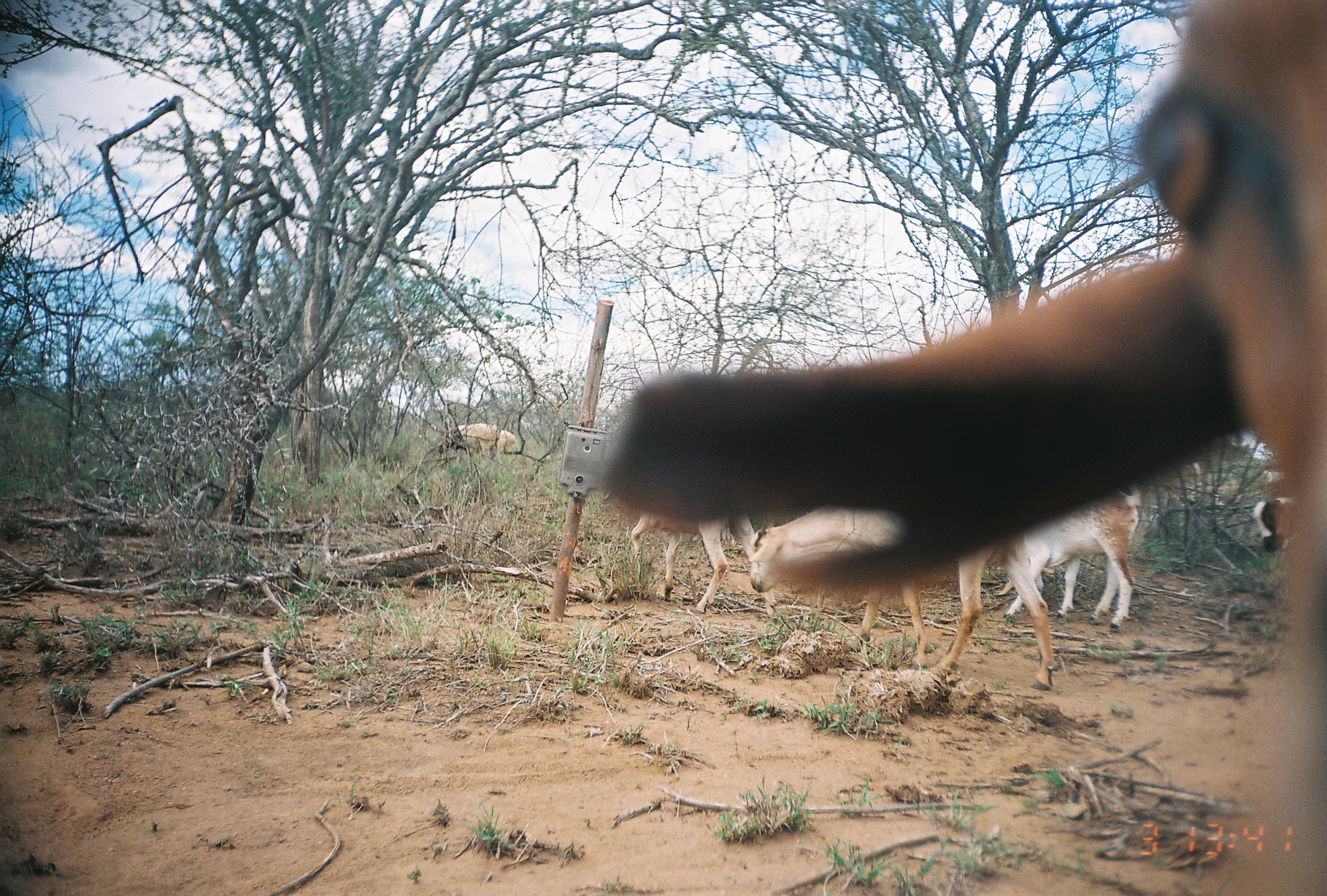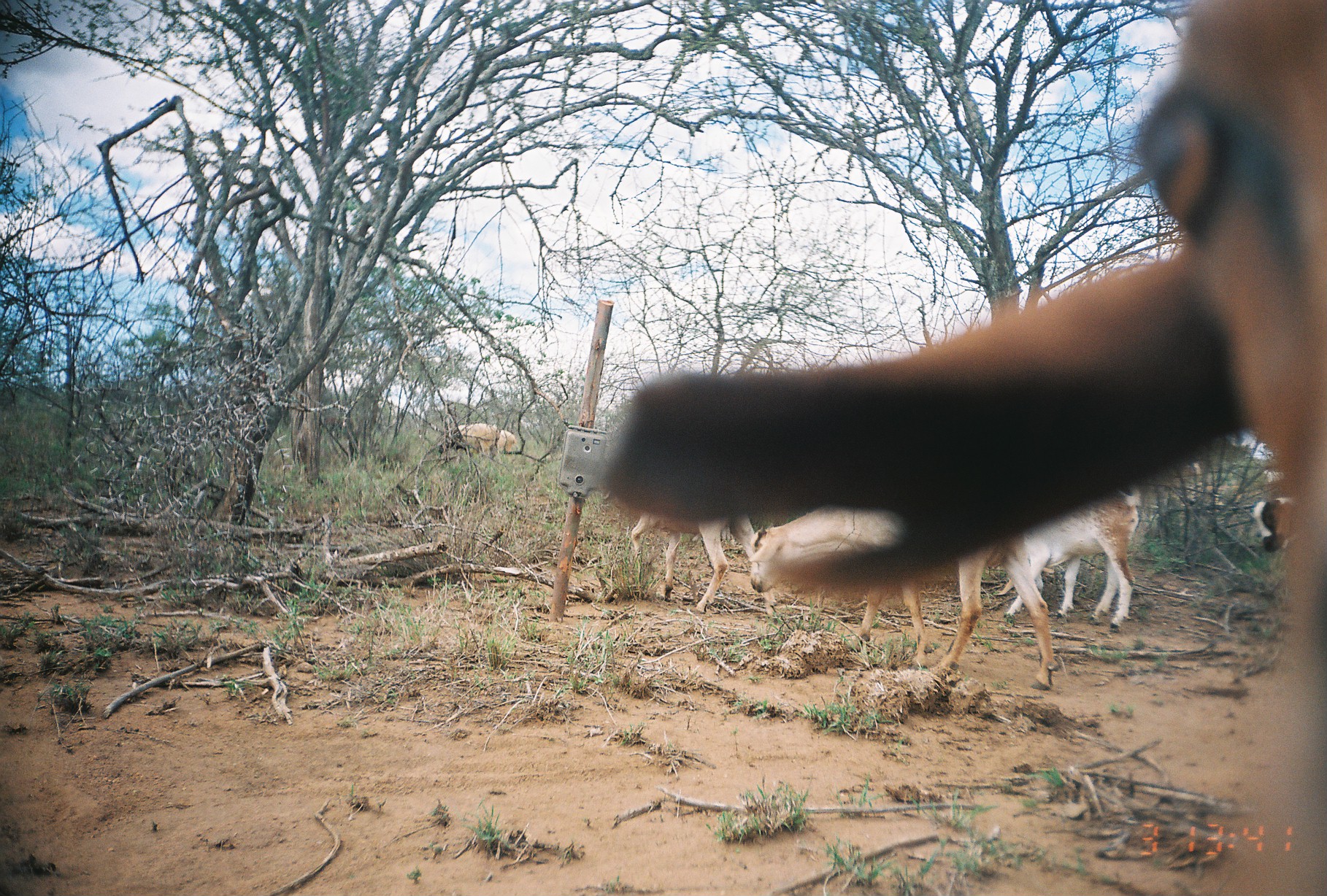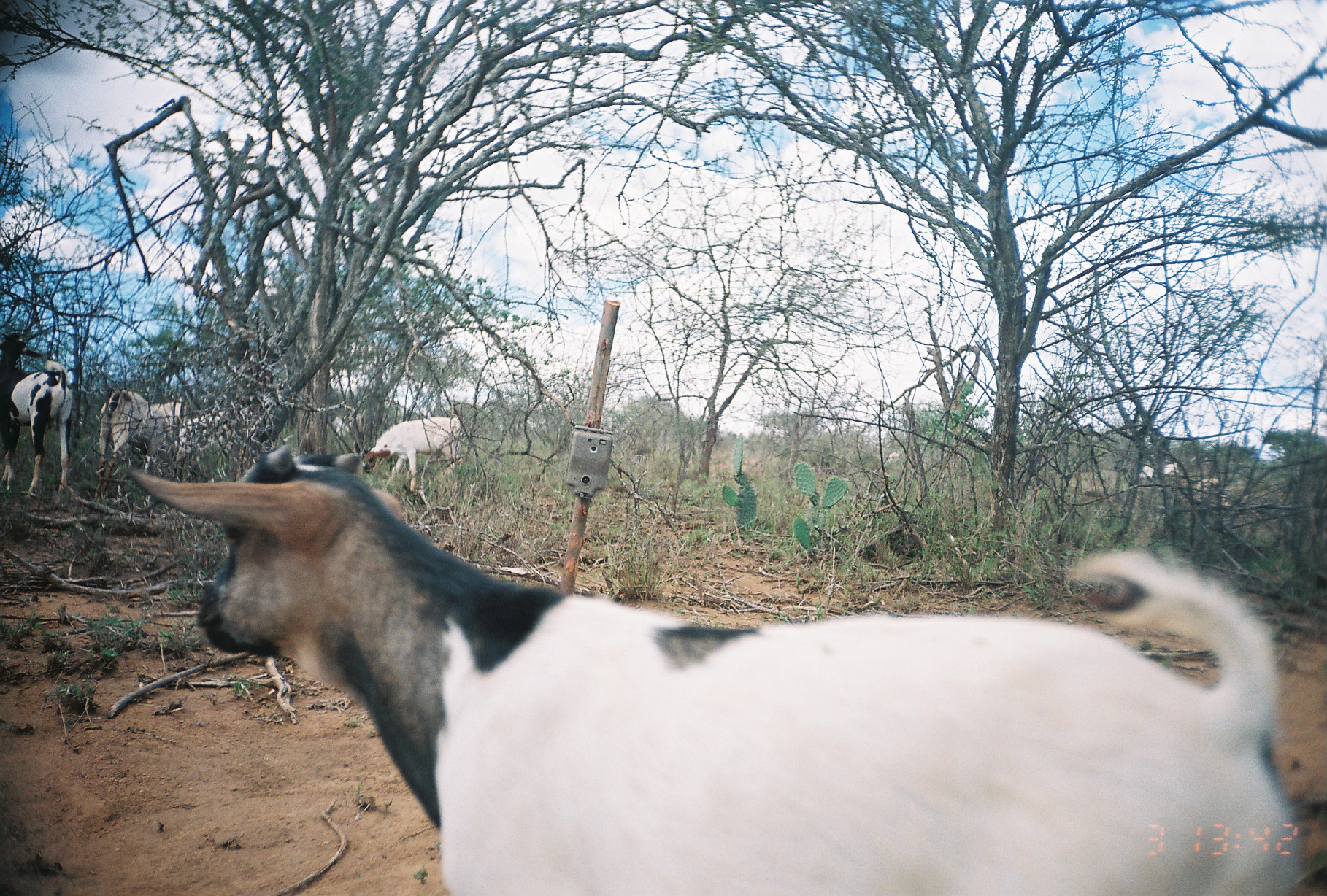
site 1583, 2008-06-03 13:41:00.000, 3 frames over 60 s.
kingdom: Animalia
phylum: Chordata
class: Mammalia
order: Artiodactyla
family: Bovidae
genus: Capra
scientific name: Capra aegagrus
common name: wild goat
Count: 8.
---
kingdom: Animalia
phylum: Chordata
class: Mammalia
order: Artiodactyla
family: Bovidae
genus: Ovis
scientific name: Ovis aries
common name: domestic sheep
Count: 2.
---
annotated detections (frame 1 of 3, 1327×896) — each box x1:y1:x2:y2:
capra aegagrus: 599:0:1321:893; 747:506:1060:690; 1003:480:1142:632; 629:512:778:616; 1251:496:1291:554; 440:421:498:460; 498:431:516:455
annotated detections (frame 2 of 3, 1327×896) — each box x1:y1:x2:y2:
ovis aries: 599:0:1321:893; 747:506:1060:690; 1003:480:1142:632; 629:512:778:616; 1251:496:1291:554; 440:421:498:460; 498:431:516:455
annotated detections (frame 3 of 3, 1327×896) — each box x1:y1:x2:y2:
capra aegagrus: 124:440:1301:895; 0:328:77:496; 92:390:191:501; 361:412:462:495; 175:408:238:464; 331:410:366:451